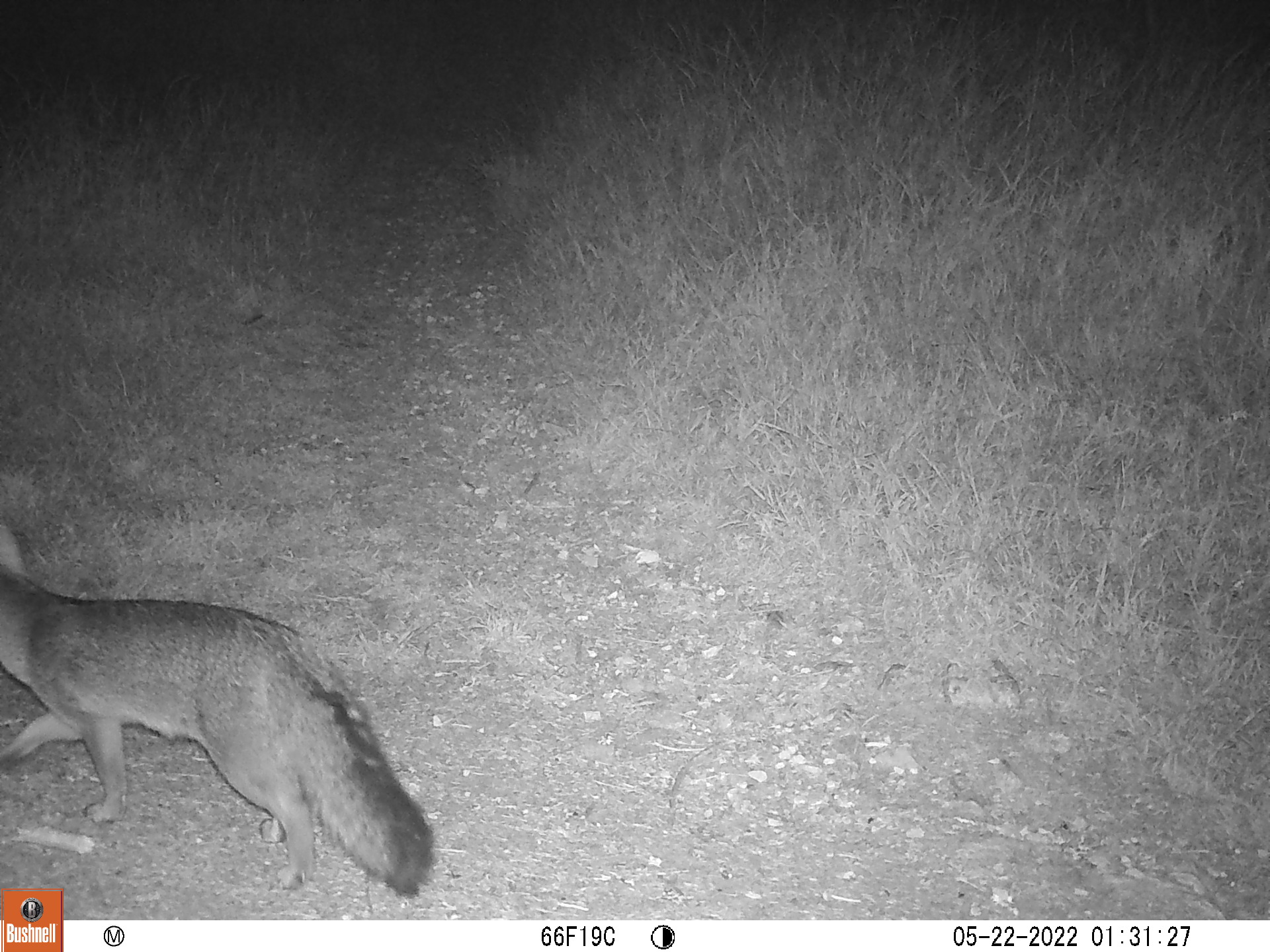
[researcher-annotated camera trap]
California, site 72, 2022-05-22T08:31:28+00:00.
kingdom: Animalia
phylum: Chordata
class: Mammalia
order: Carnivora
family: Canidae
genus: Urocyon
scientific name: Urocyon cinereoargenteus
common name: gray fox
Gray fox (Urocyon cinereoargenteus).